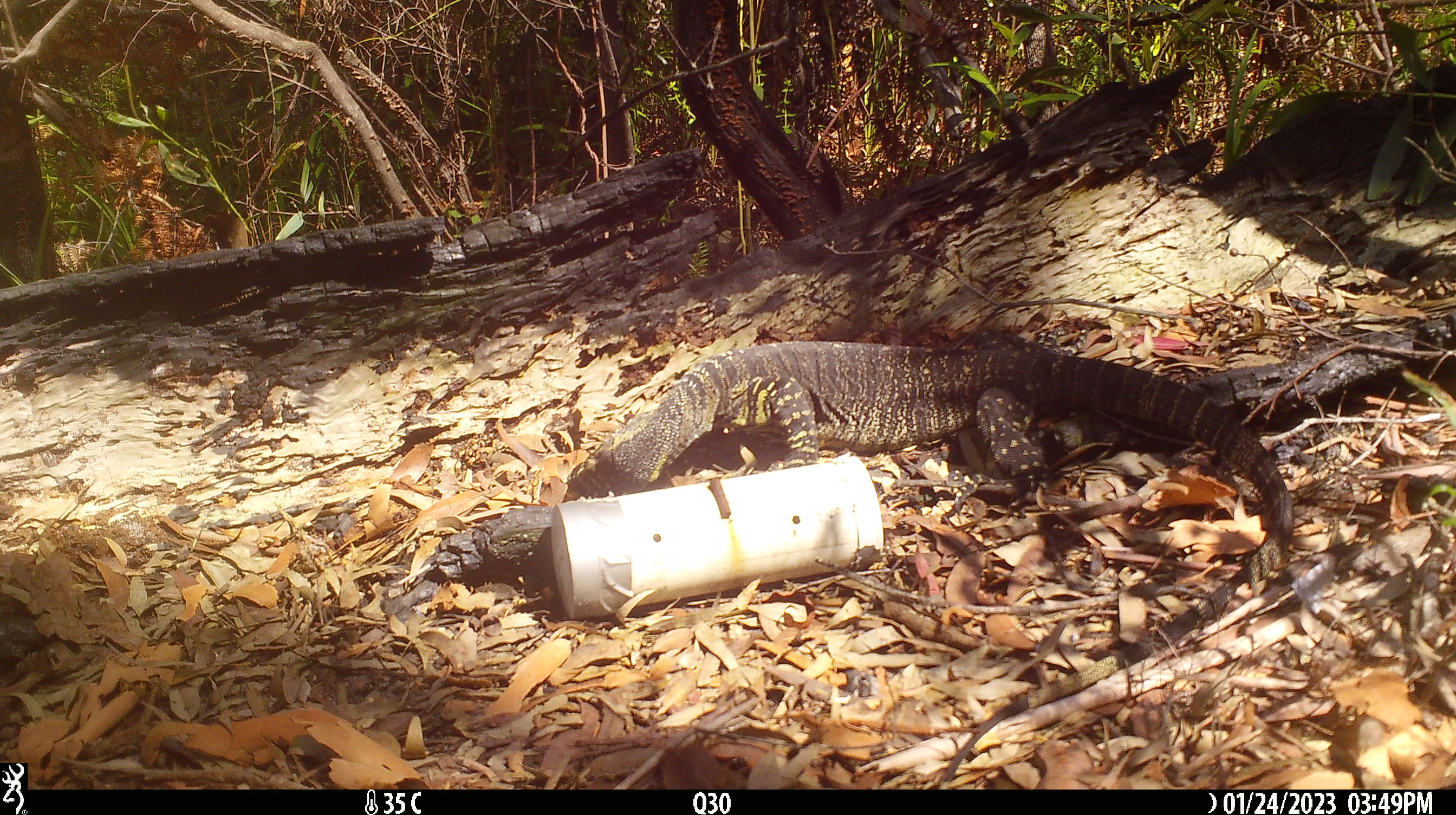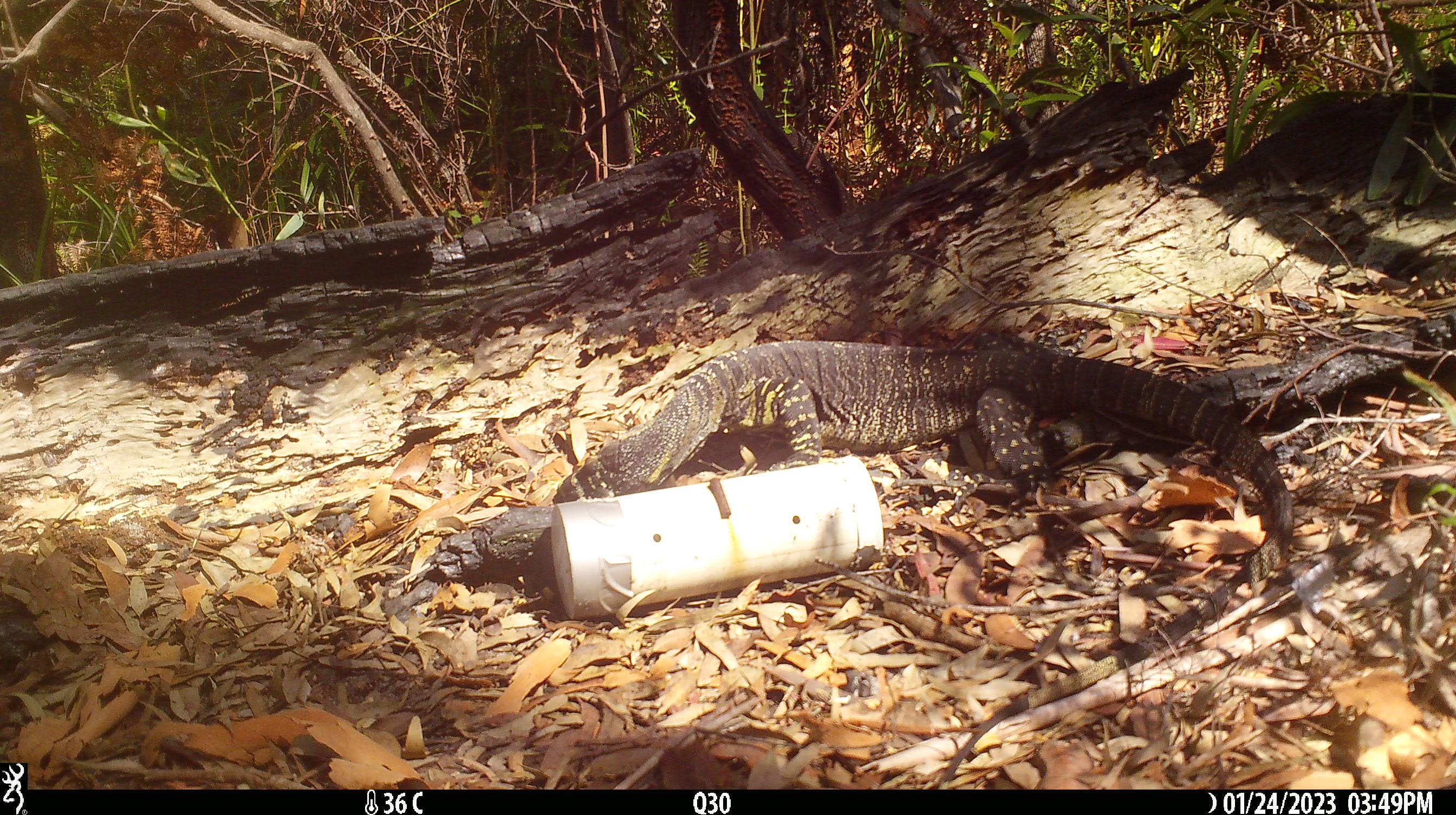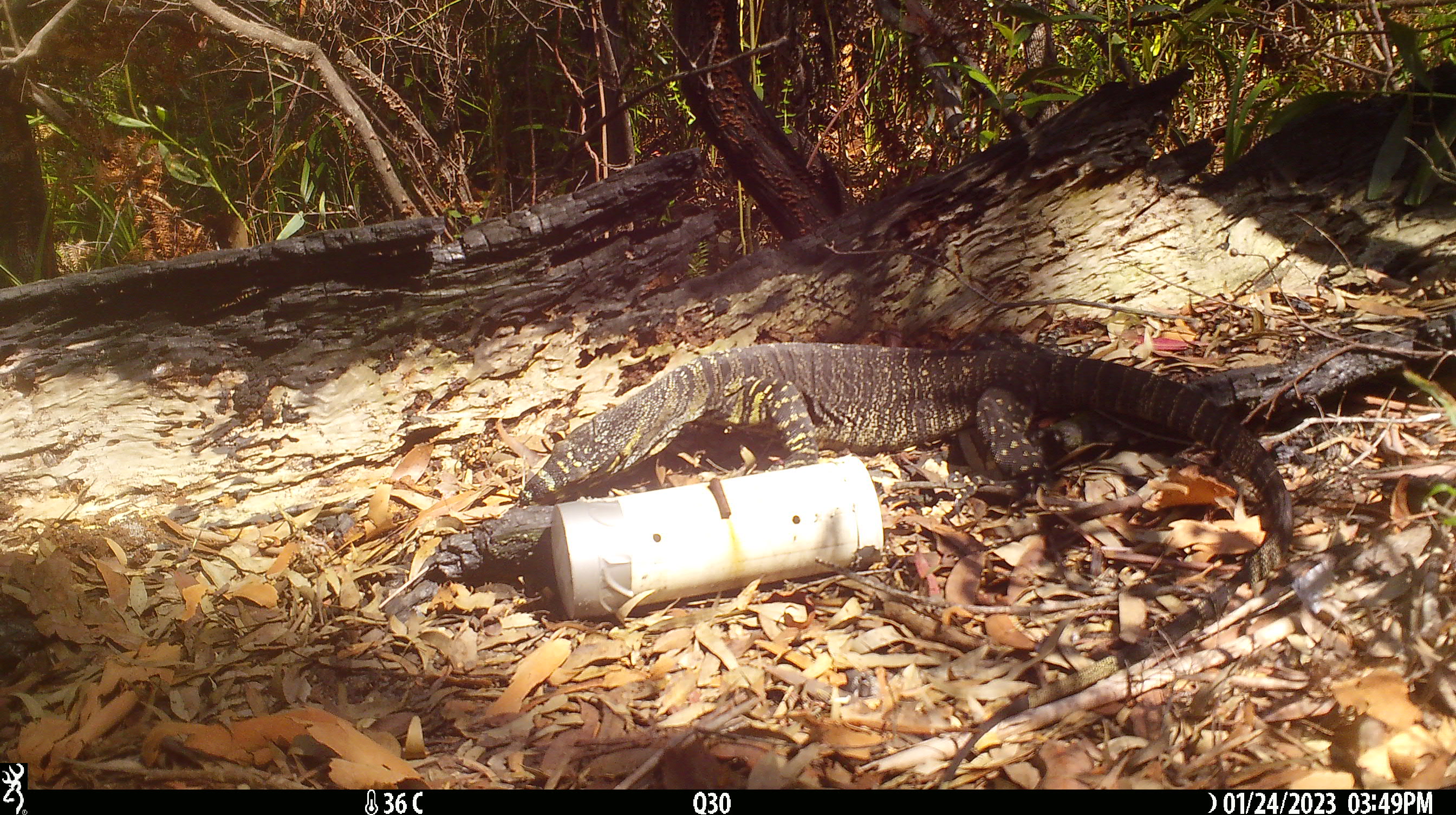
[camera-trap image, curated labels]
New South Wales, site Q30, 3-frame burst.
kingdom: Animalia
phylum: Chordata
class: Reptilia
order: Squamata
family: Varanidae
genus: Varanus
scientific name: Varanus varius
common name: lace monitor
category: goanna